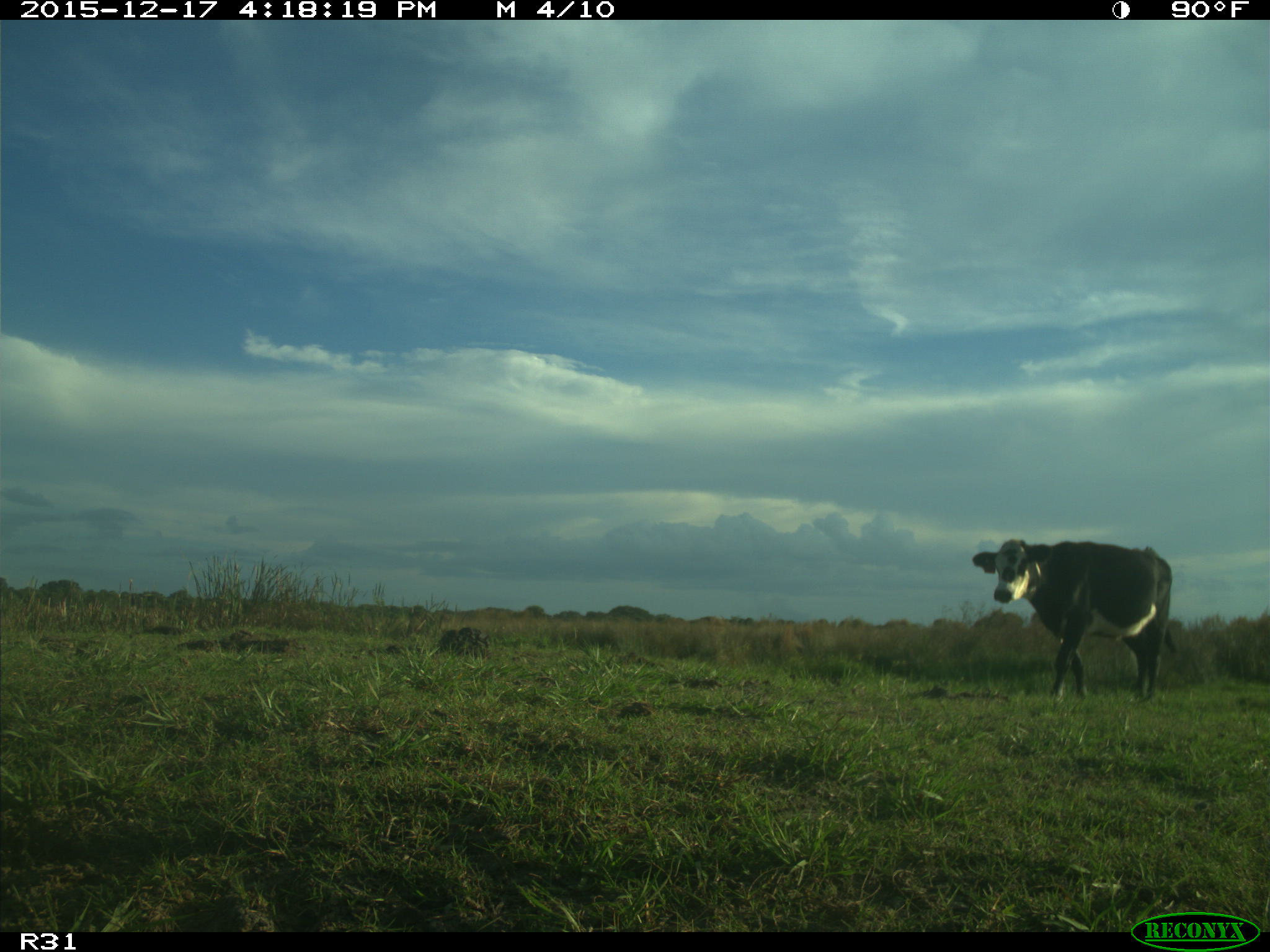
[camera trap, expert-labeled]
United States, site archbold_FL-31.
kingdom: Animalia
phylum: Chordata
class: Mammalia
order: Artiodactyla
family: Bovidae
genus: Bos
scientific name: Bos taurus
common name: domestic cow